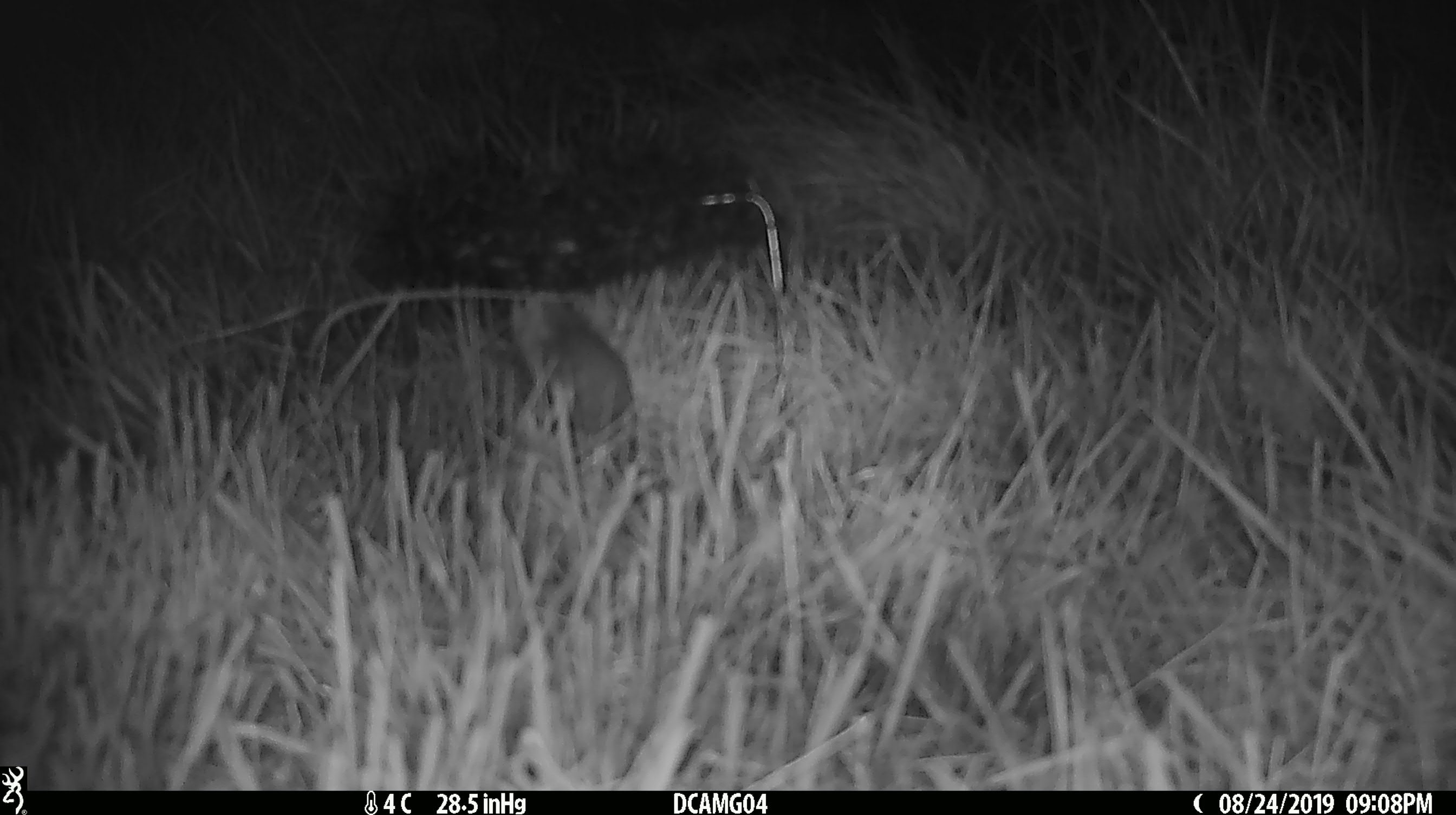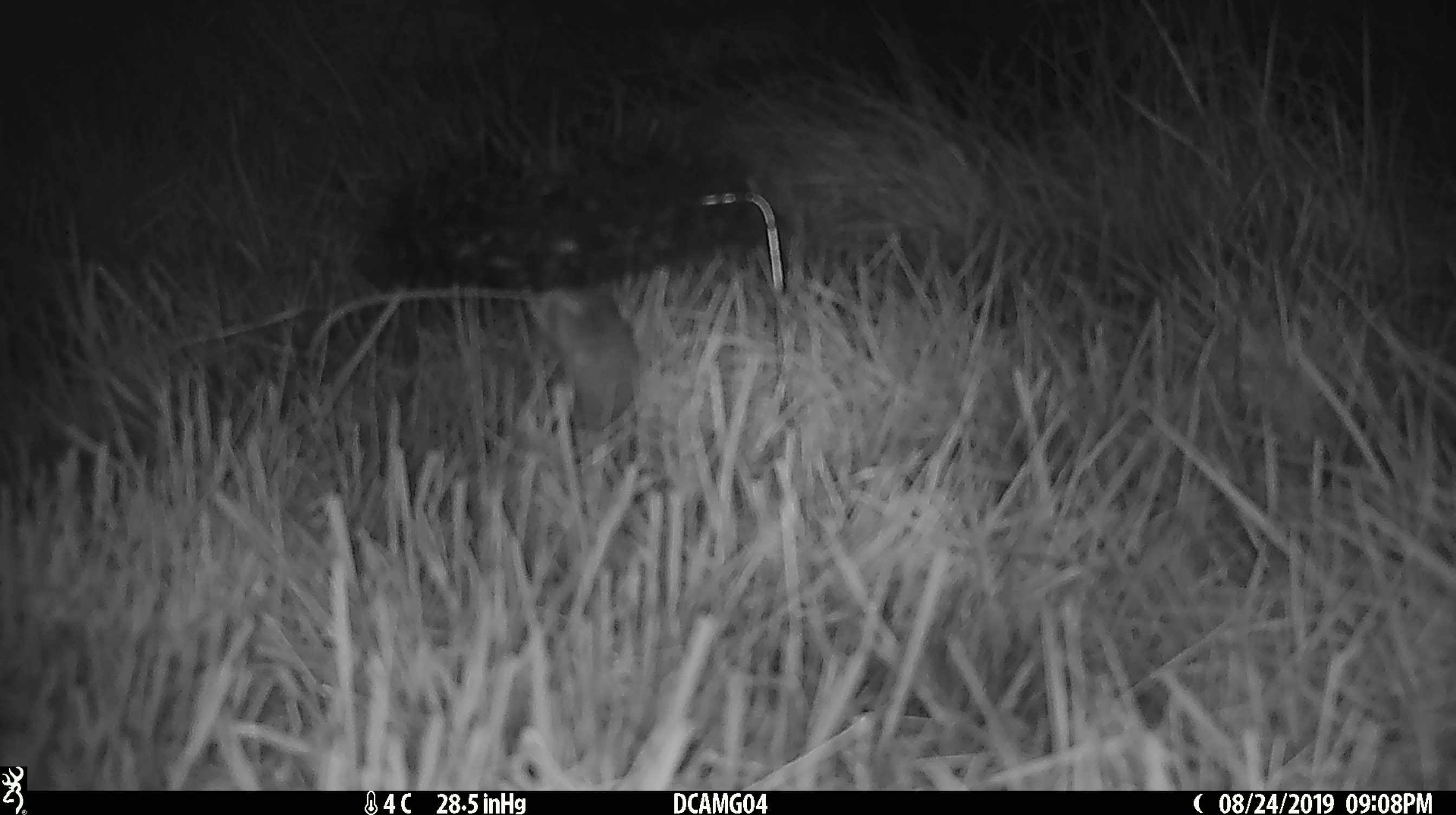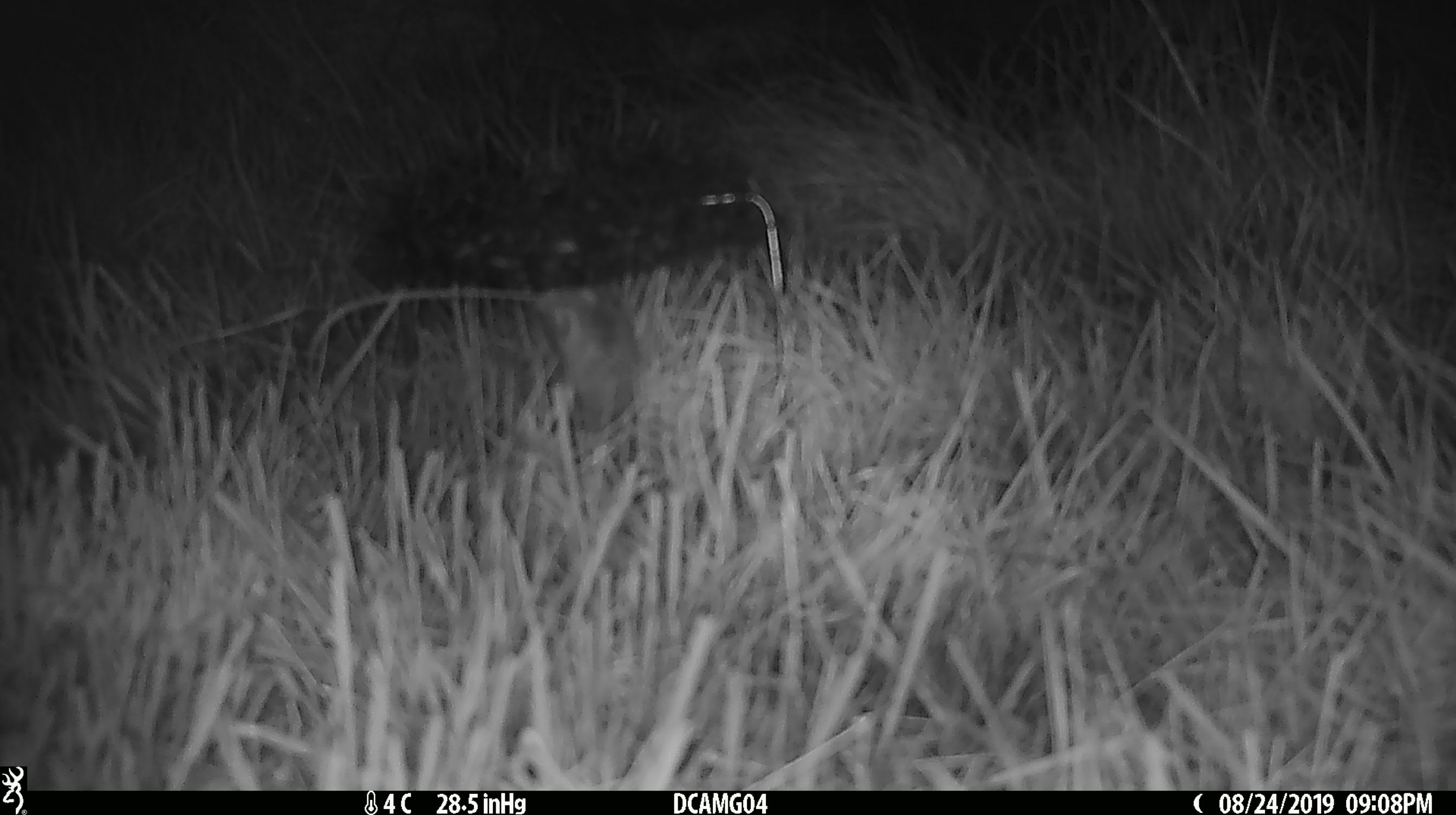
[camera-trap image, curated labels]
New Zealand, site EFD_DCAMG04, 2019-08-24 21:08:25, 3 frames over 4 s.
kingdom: Animalia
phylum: Chordata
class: Mammalia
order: Rodentia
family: Muridae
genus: Mus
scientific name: Mus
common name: mouse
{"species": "mouse (Mus)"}